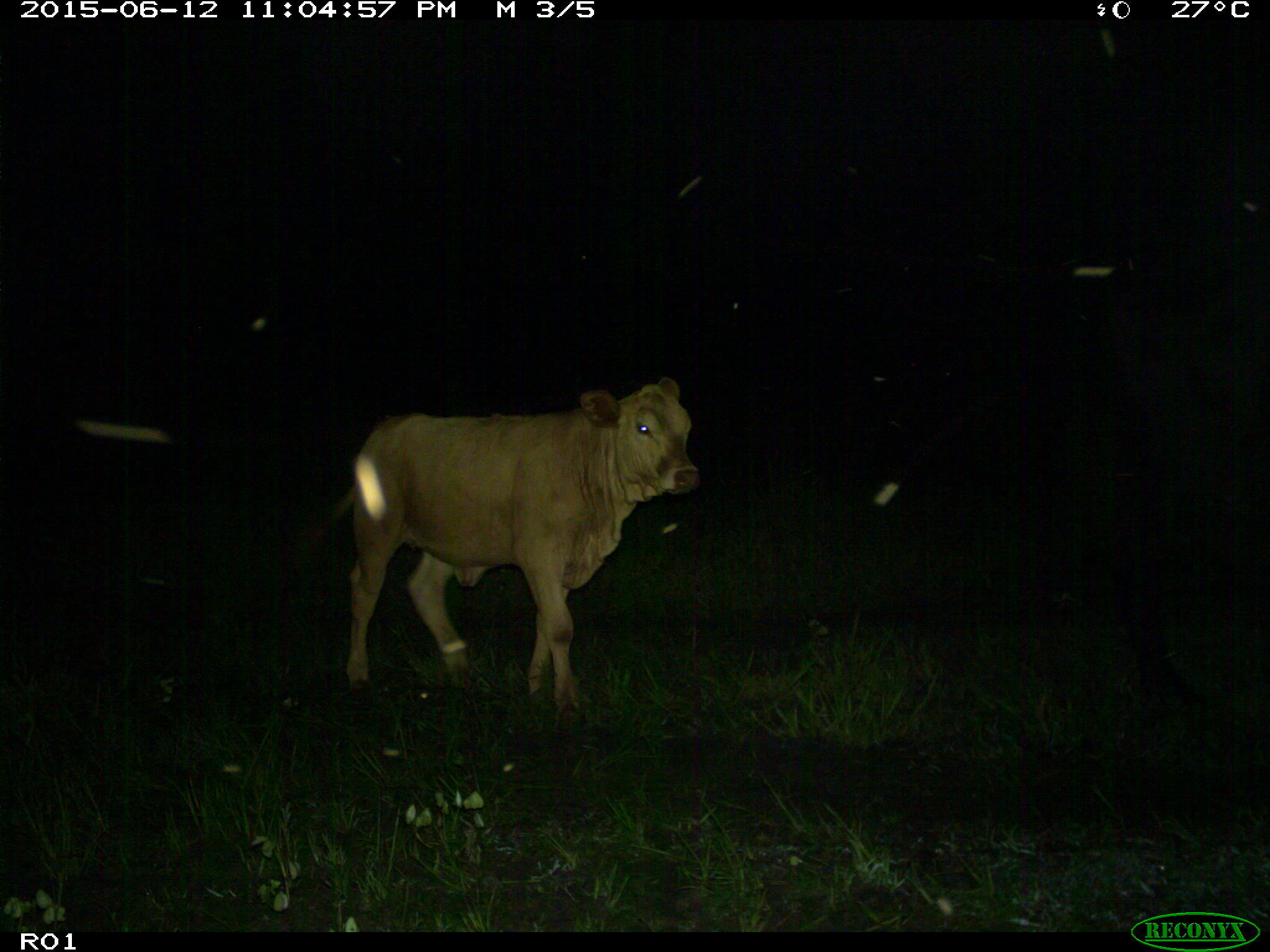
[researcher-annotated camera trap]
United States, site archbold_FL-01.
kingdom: Animalia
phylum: Chordata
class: Mammalia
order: Artiodactyla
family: Bovidae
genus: Bos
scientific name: Bos taurus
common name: domestic cow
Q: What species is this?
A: Bos taurus (domestic cow).